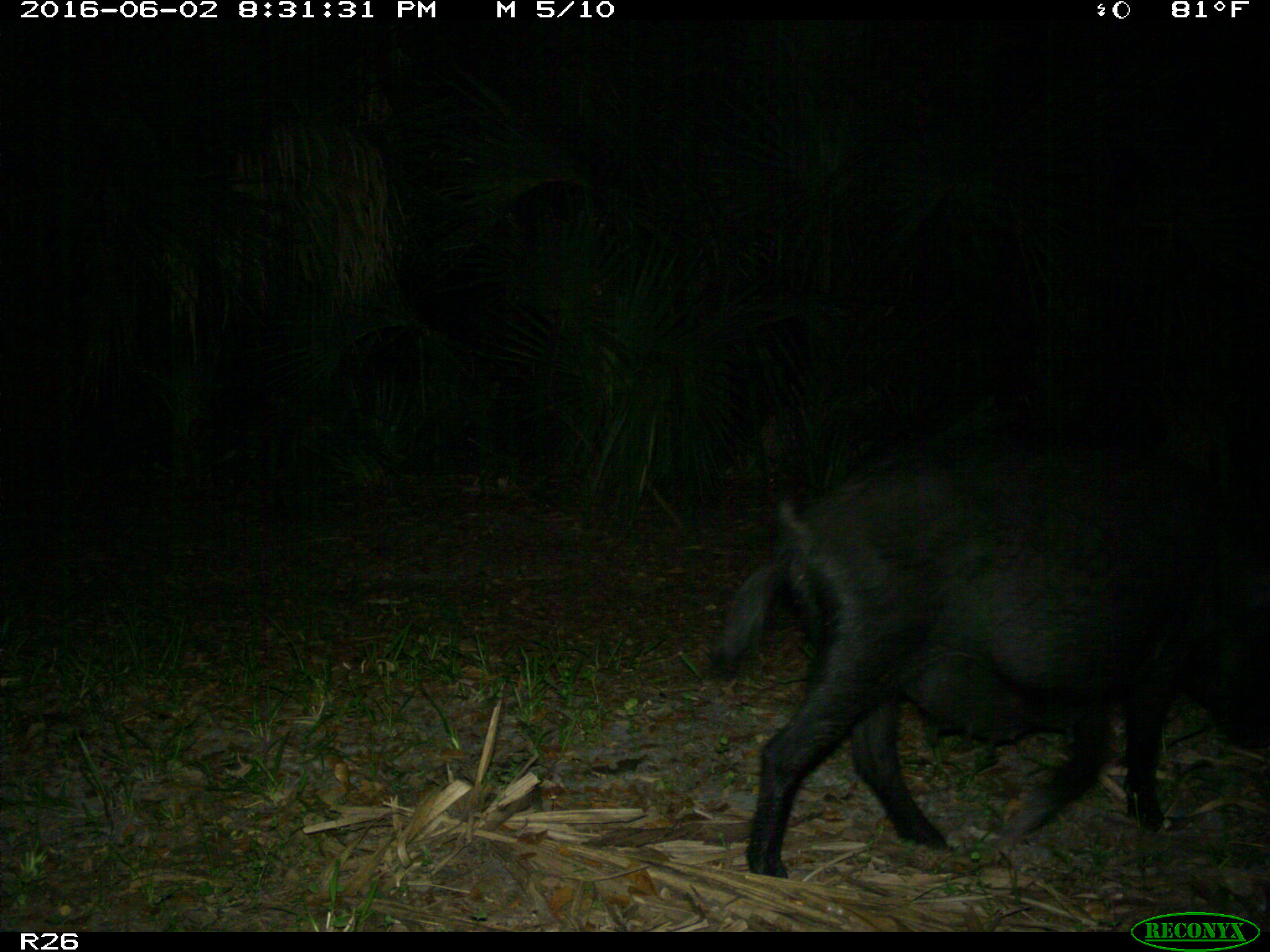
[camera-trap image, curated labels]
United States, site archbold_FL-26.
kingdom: Animalia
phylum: Chordata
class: Mammalia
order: Artiodactyla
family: Suidae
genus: Sus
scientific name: Sus scrofa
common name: wild boar